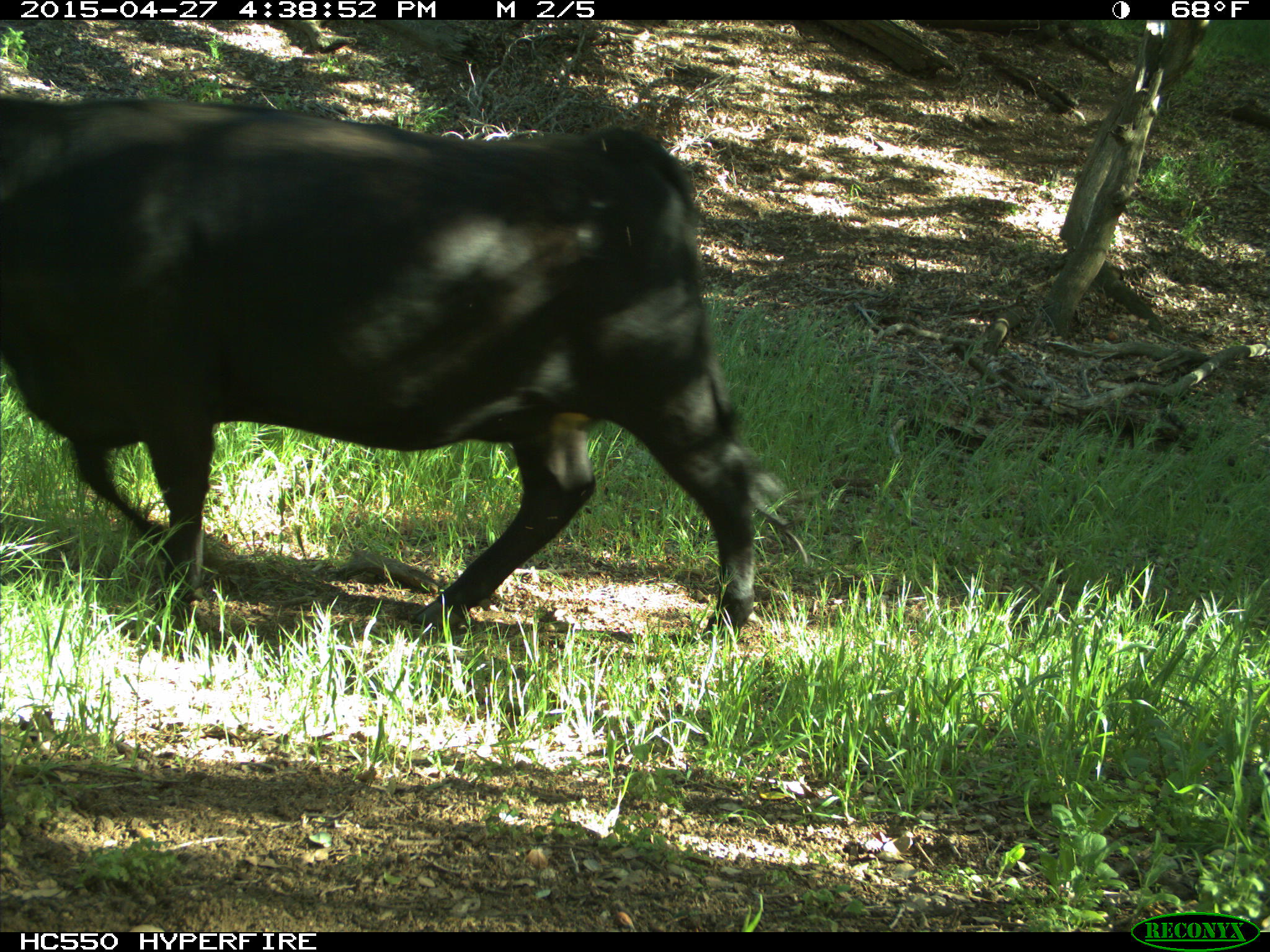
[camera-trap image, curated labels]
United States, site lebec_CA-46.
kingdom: Animalia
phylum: Chordata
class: Mammalia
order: Artiodactyla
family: Bovidae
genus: Bos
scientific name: Bos taurus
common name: domestic cow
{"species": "Bos taurus (domestic cow)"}